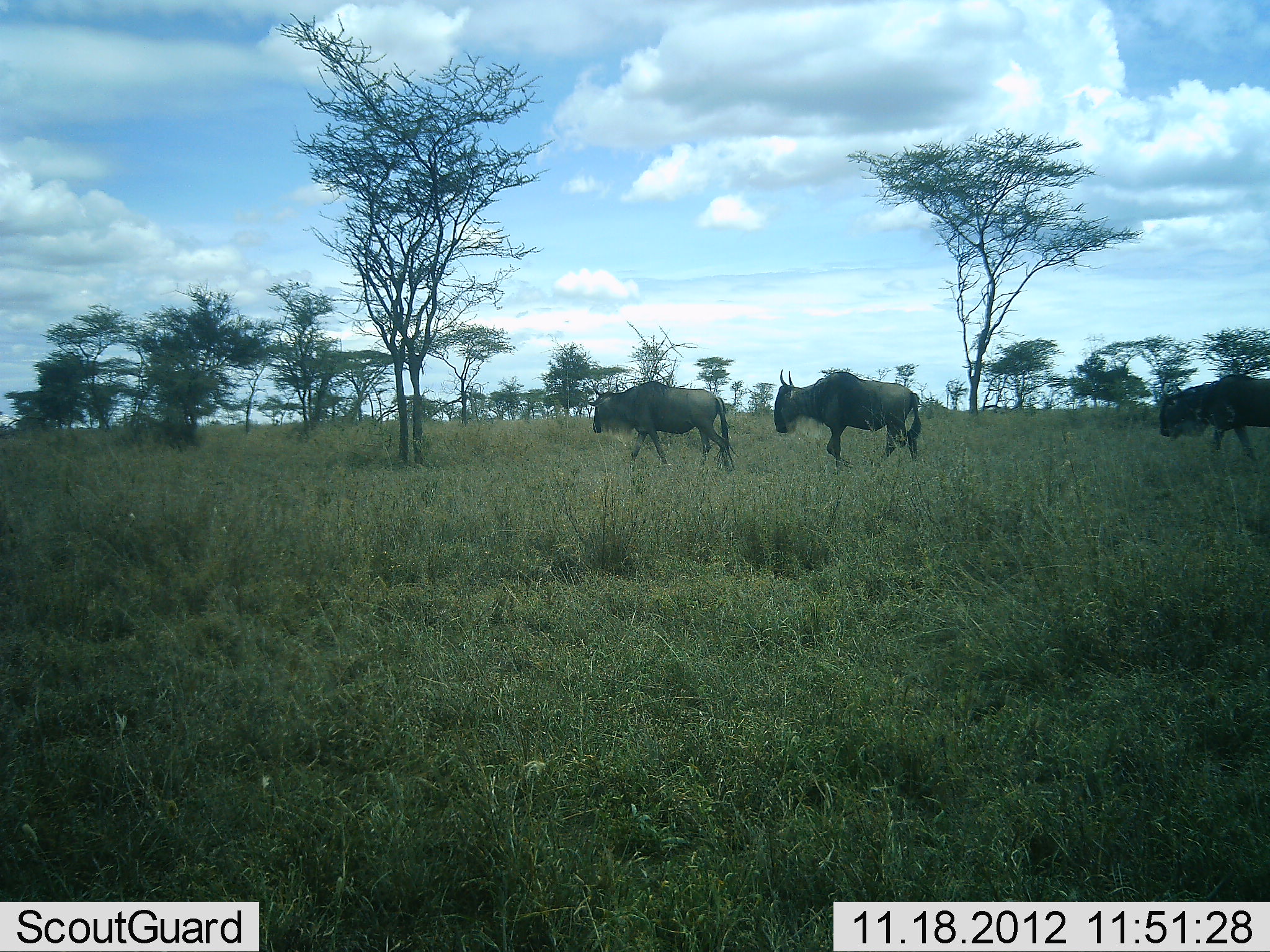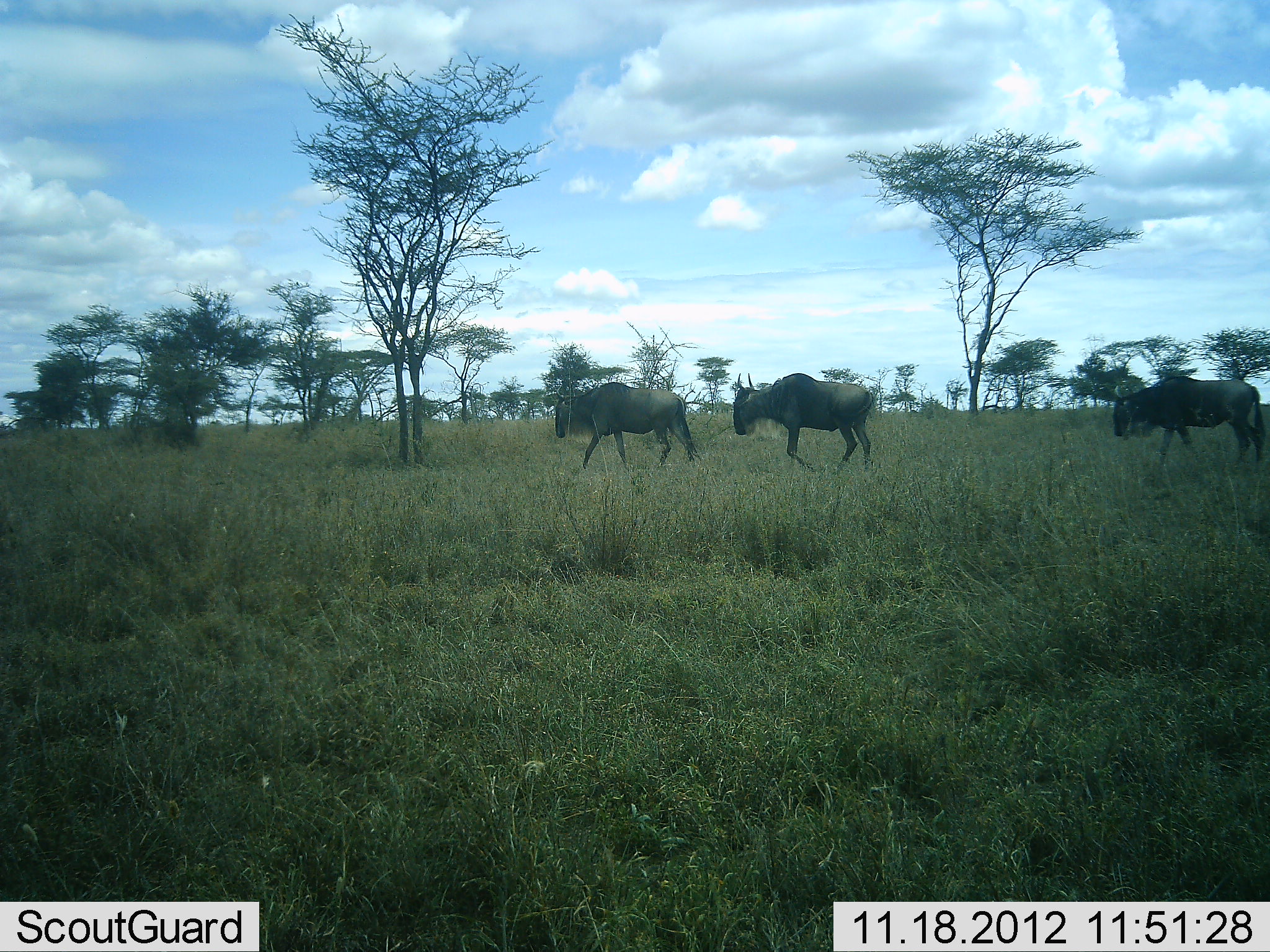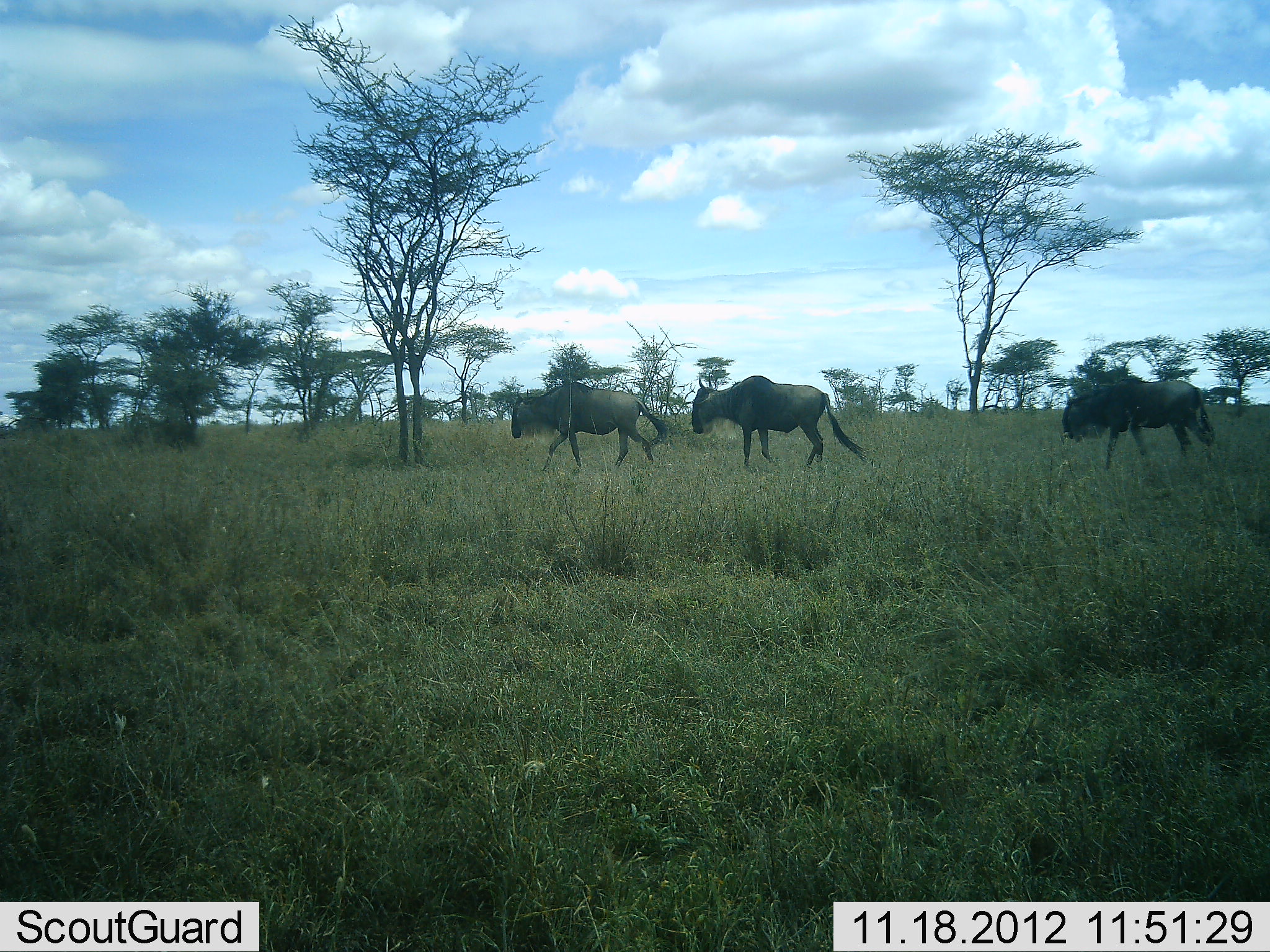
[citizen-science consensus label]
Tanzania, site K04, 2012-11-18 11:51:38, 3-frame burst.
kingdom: Animalia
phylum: Chordata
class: Mammalia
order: Artiodactyla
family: Bovidae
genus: Connochaetes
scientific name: Connochaetes taurinus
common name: blue wildebeest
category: wildebeest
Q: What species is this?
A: Wildebeest (blue wildebeest) (Connochaetes taurinus).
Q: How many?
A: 3.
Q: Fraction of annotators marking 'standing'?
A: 0%.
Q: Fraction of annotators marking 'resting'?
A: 0%.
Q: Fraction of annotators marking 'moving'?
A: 100%.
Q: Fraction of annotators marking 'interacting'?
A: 0%.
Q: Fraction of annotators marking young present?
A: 0%.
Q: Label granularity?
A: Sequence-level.